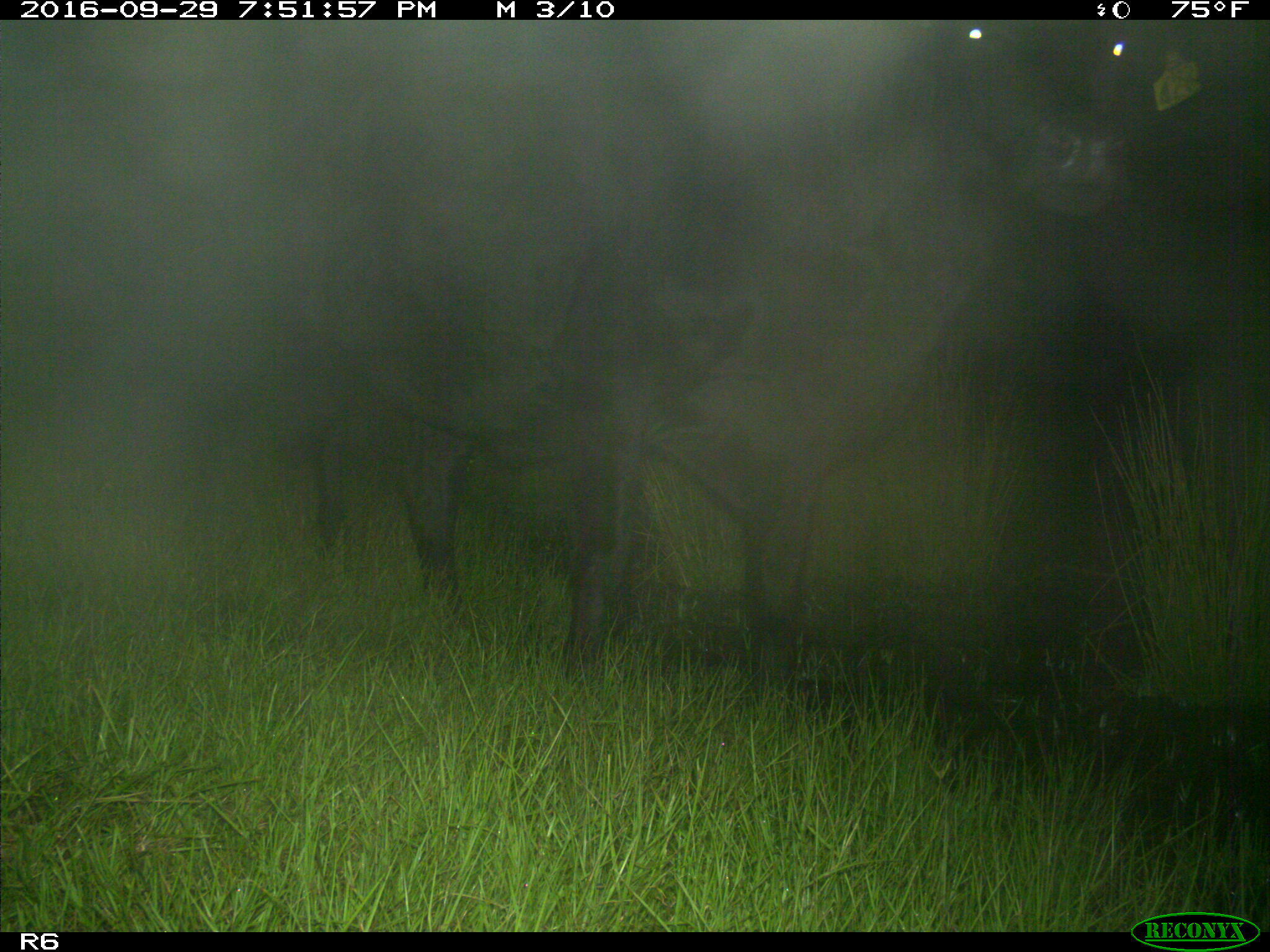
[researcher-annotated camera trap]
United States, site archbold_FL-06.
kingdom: Animalia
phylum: Chordata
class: Mammalia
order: Artiodactyla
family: Bovidae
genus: Bos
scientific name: Bos taurus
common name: domestic cow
Bos taurus (domestic cow).